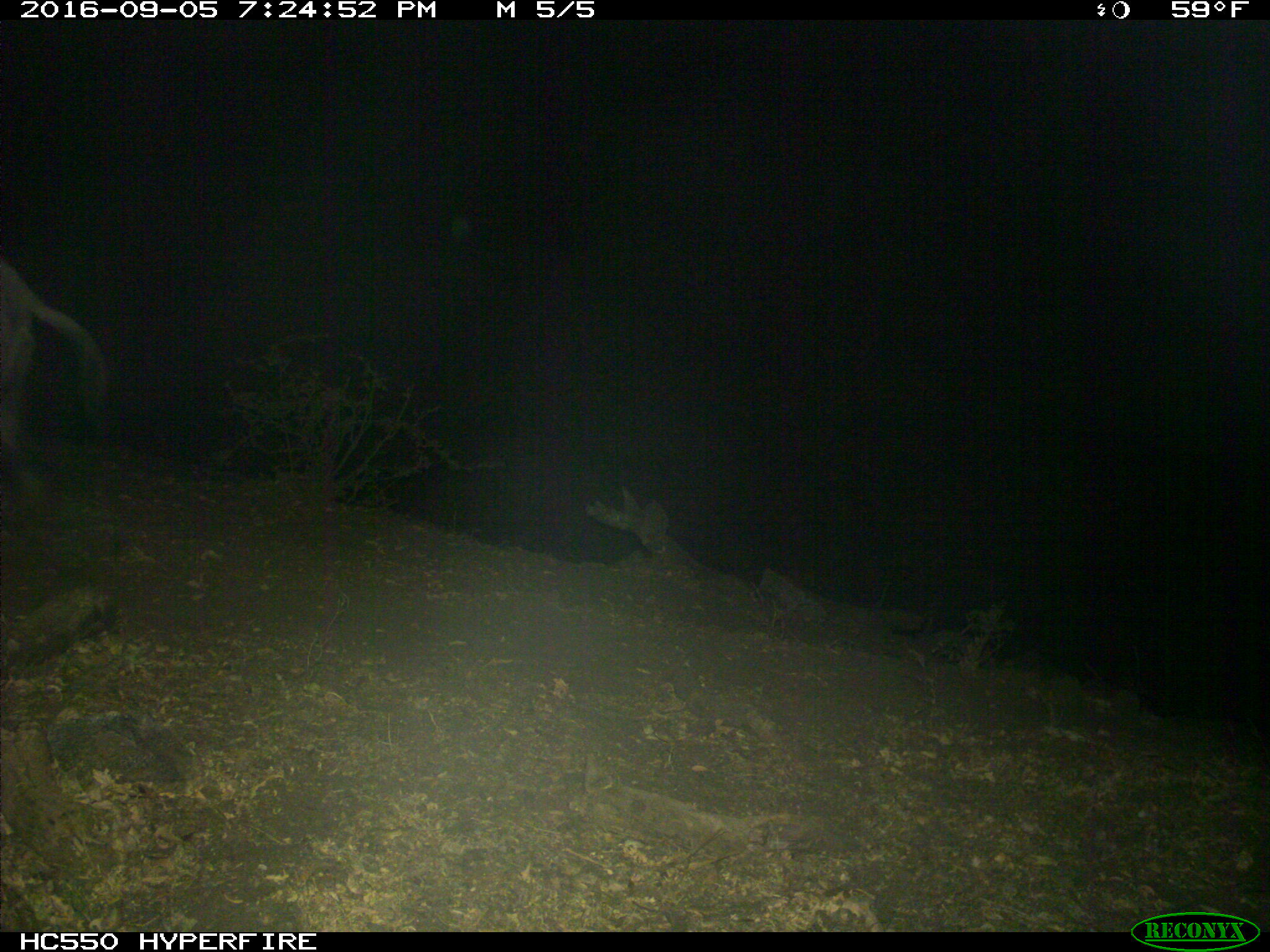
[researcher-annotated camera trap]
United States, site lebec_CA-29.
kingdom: Animalia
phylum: Chordata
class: Mammalia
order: Artiodactyla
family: Suidae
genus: Sus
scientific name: Sus scrofa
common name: wild boar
Sus scrofa (wild boar).